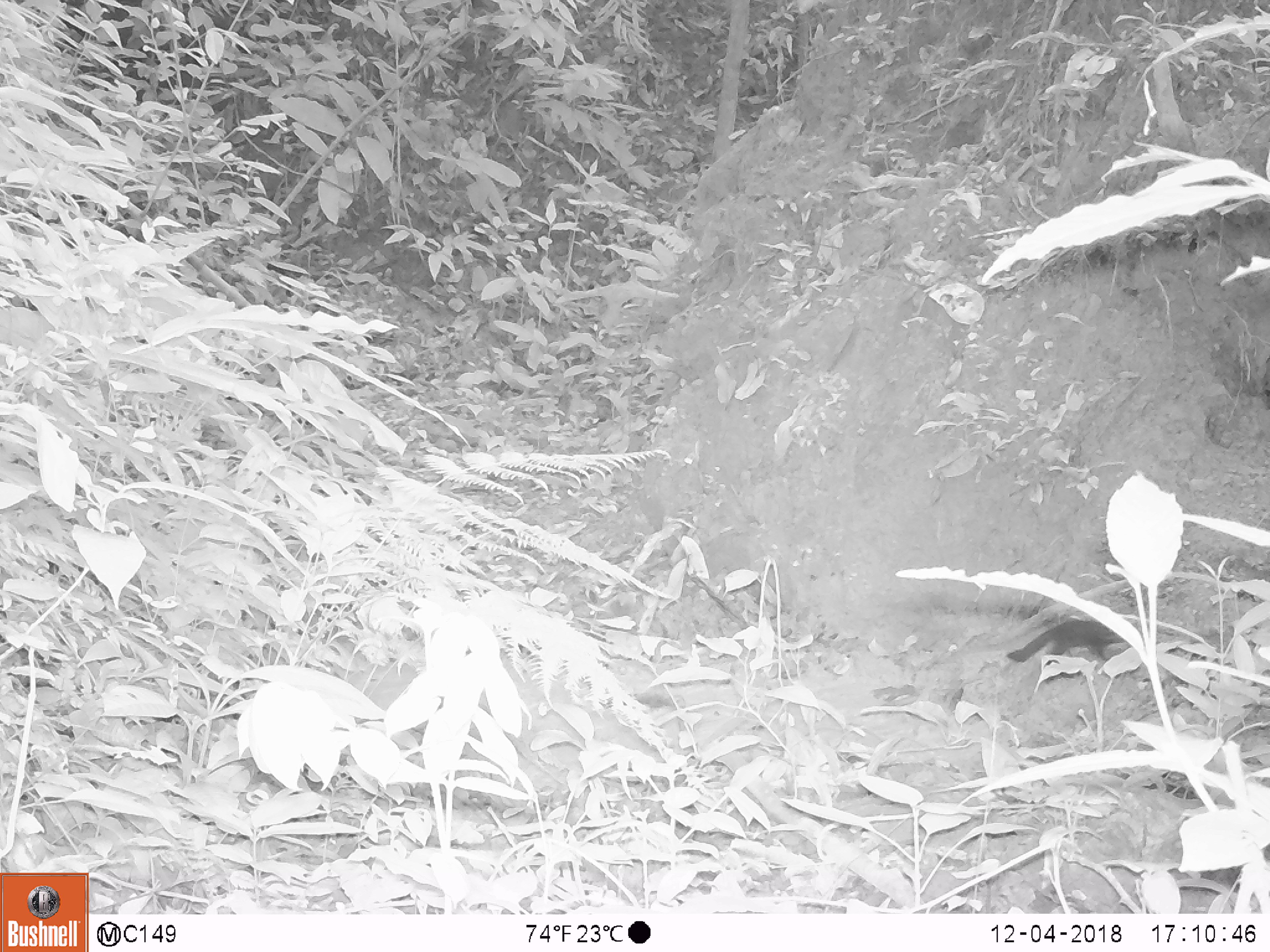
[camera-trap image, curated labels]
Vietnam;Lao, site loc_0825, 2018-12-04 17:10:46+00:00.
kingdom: Animalia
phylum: Chordata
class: Mammalia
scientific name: Mammalia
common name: mammal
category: unidentified small mammal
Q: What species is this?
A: Unidentified small mammal (mammal) (Mammalia).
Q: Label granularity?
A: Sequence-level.